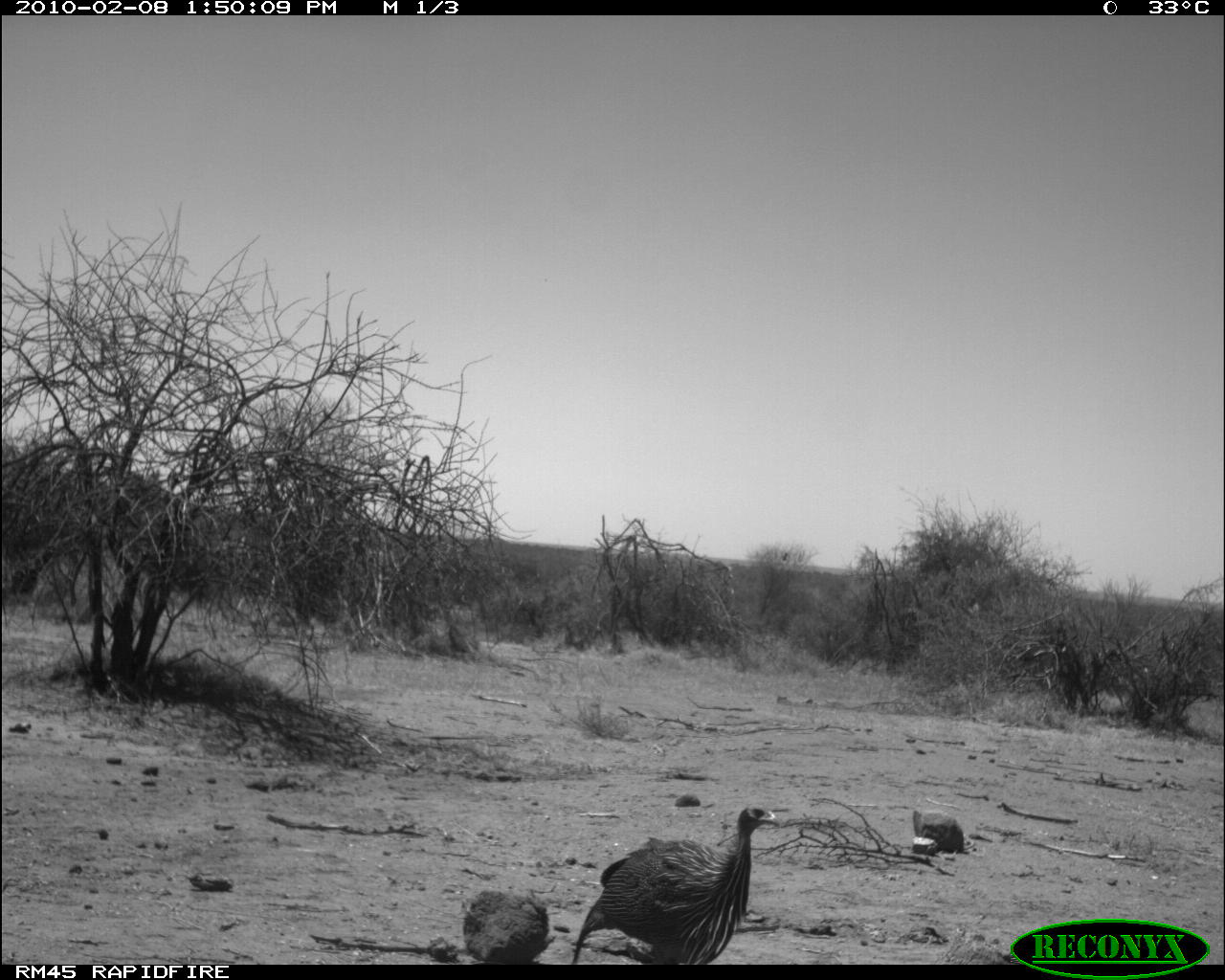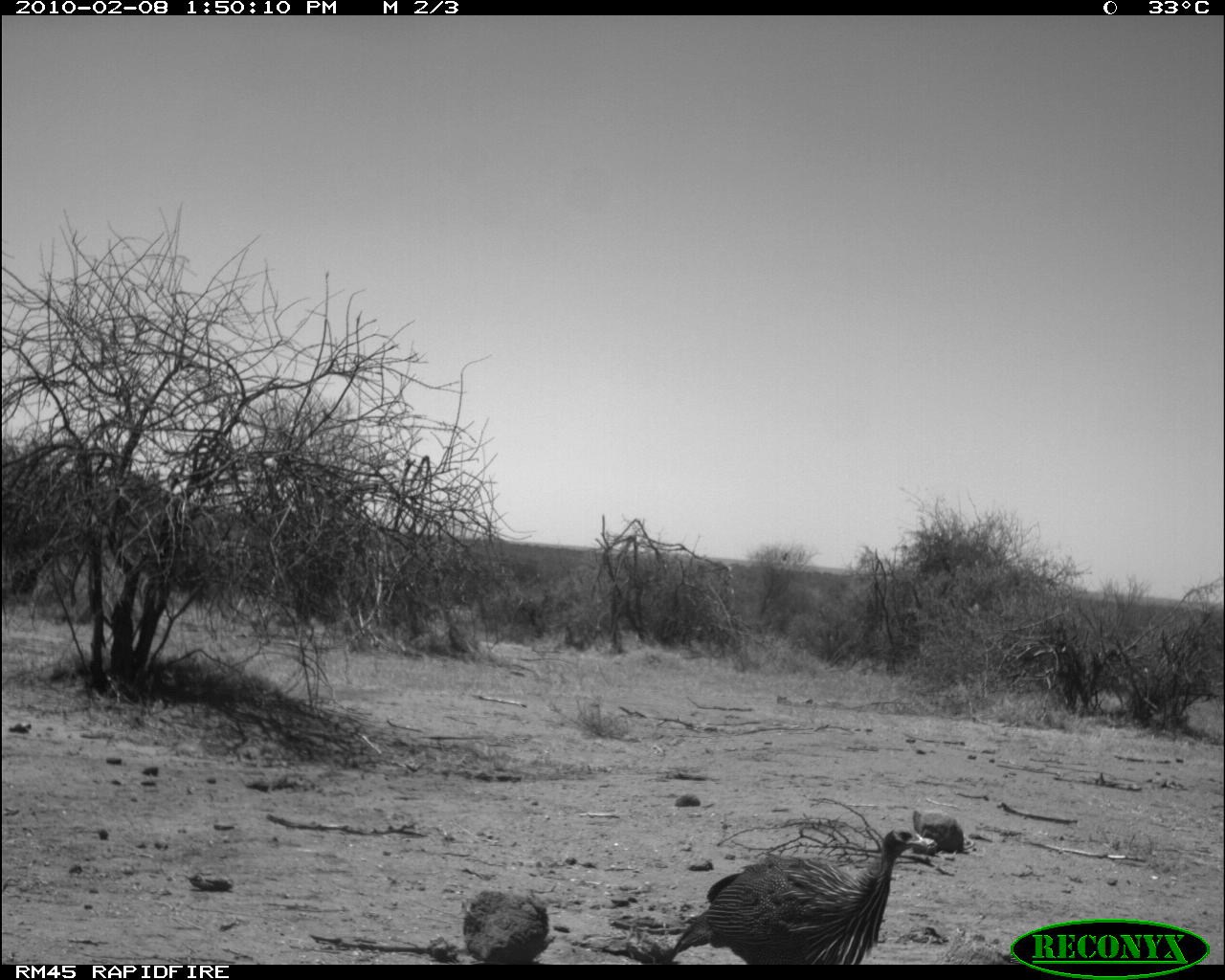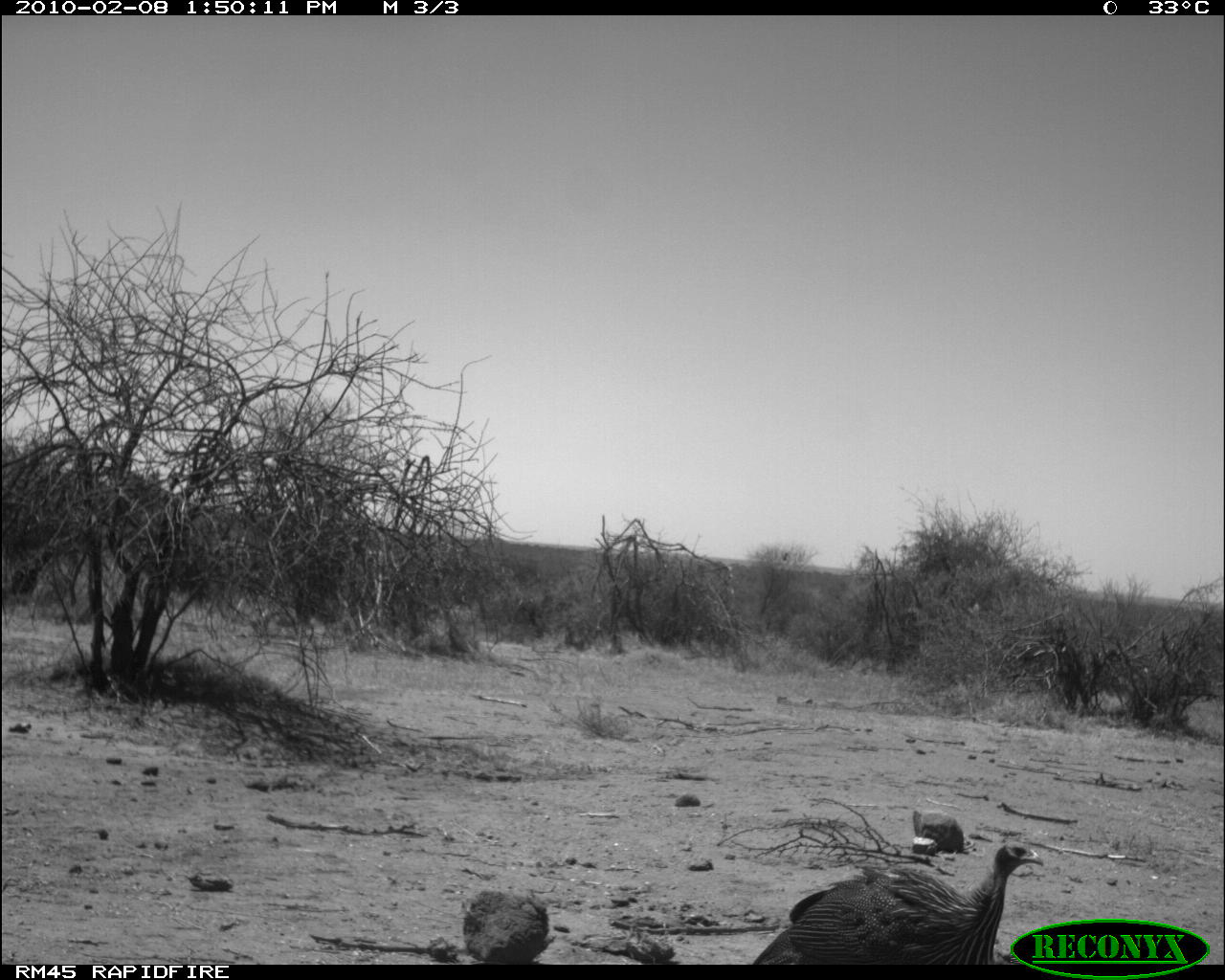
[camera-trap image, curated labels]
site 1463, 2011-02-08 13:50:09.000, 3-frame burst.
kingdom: Animalia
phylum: Chordata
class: Aves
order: Galliformes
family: Numididae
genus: Acryllium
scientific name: Acryllium vulturinum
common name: vulturine guineafowl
Acryllium vulturinum (vulturine guineafowl), count 1.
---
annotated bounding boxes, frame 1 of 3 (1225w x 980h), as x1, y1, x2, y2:
acryllium vulturinum: 572, 801, 783, 963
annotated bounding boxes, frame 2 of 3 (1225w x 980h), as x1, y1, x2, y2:
acryllium vulturinum: 663, 825, 928, 964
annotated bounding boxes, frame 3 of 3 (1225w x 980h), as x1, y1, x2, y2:
acryllium vulturinum: 752, 840, 1044, 963